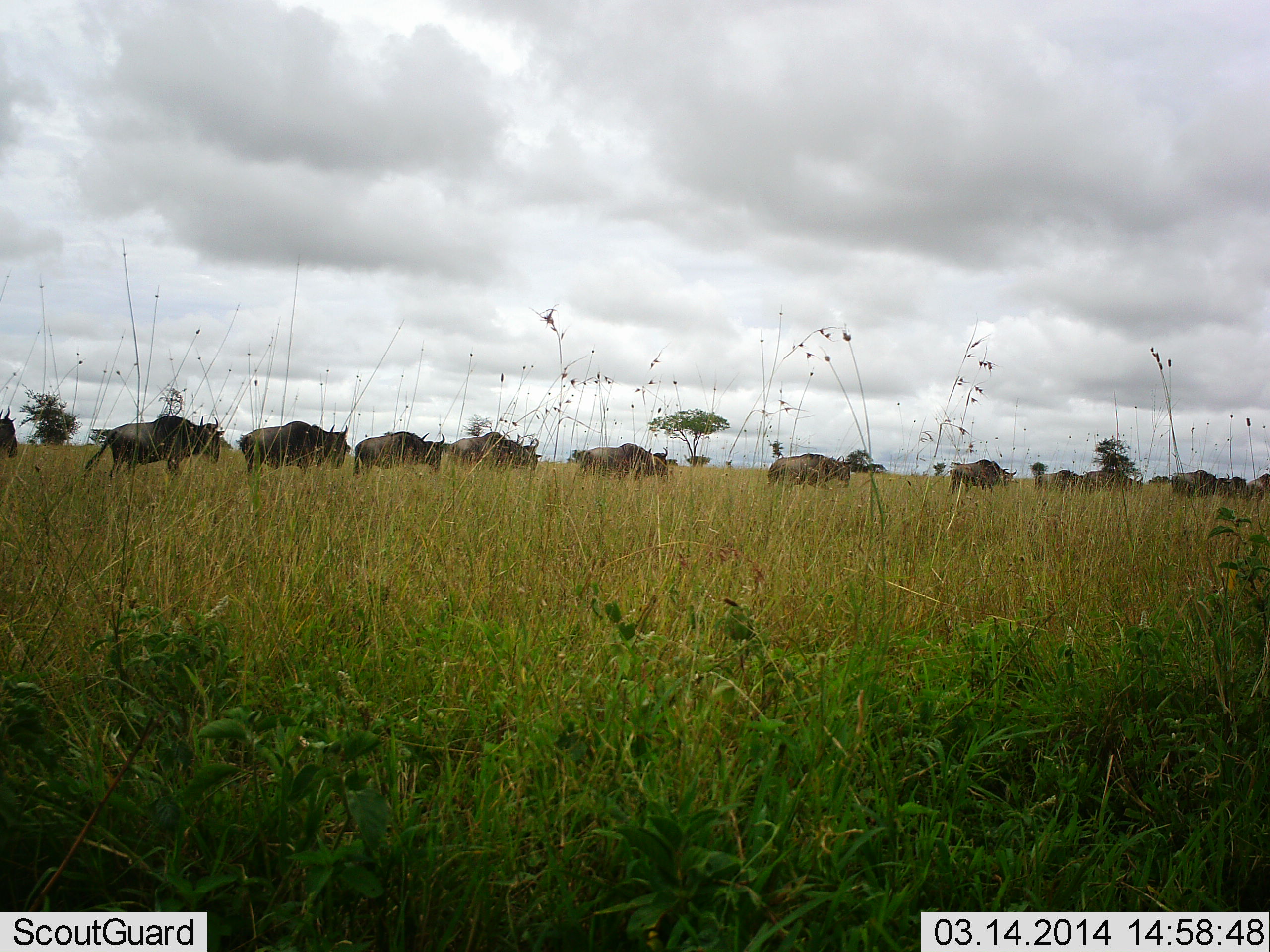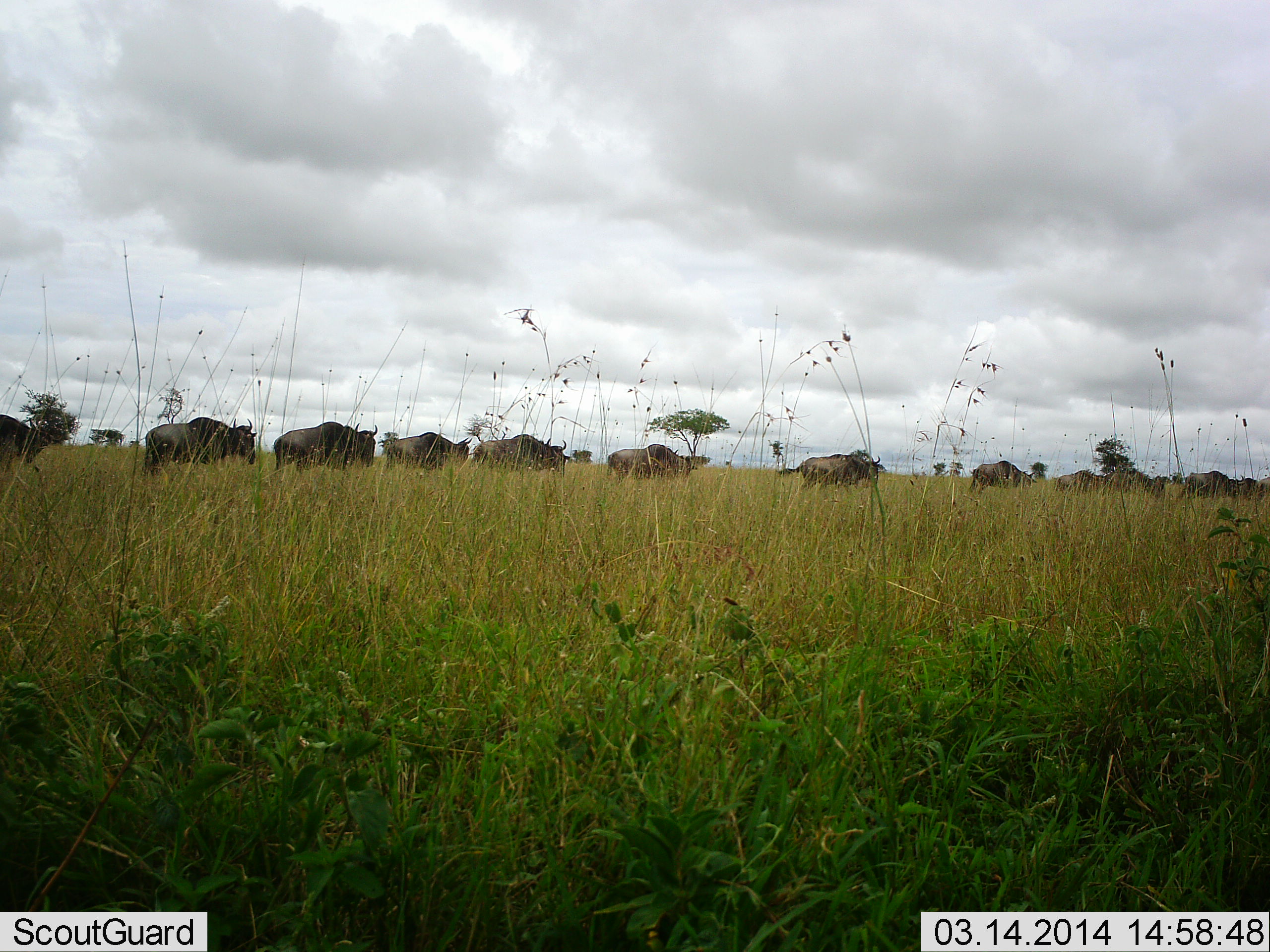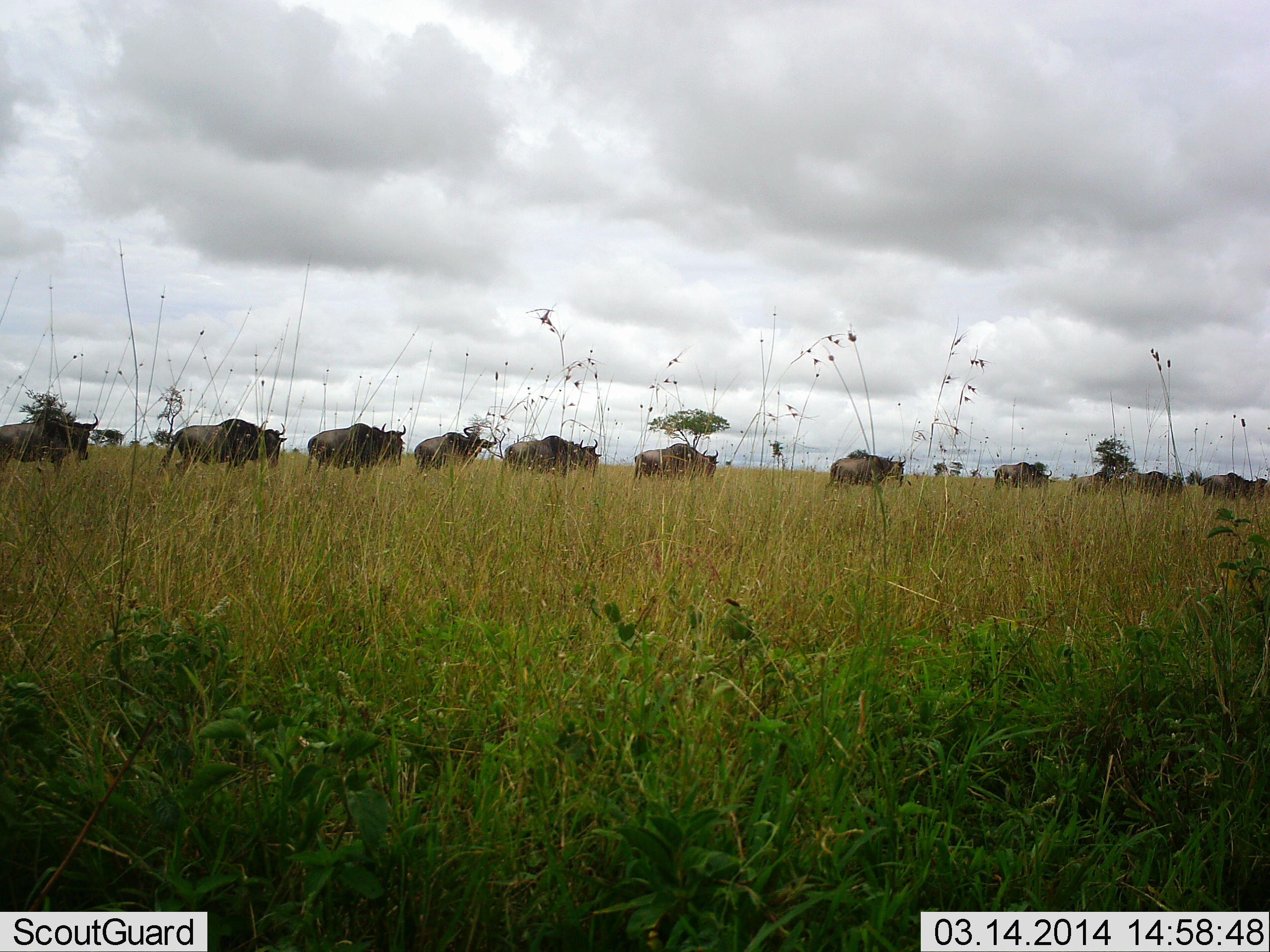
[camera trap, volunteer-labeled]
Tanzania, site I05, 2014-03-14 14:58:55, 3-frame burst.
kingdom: Animalia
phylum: Chordata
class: Mammalia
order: Artiodactyla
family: Bovidae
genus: Connochaetes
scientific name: Connochaetes taurinus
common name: blue wildebeest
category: wildebeest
Wildebeest (blue wildebeest) (Connochaetes taurinus), count 11-50. Behavior (volunteer vote fractions): standing 0%, resting 0%, moving 100%, interacting 0%. Young present (vote fraction): 0%. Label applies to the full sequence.